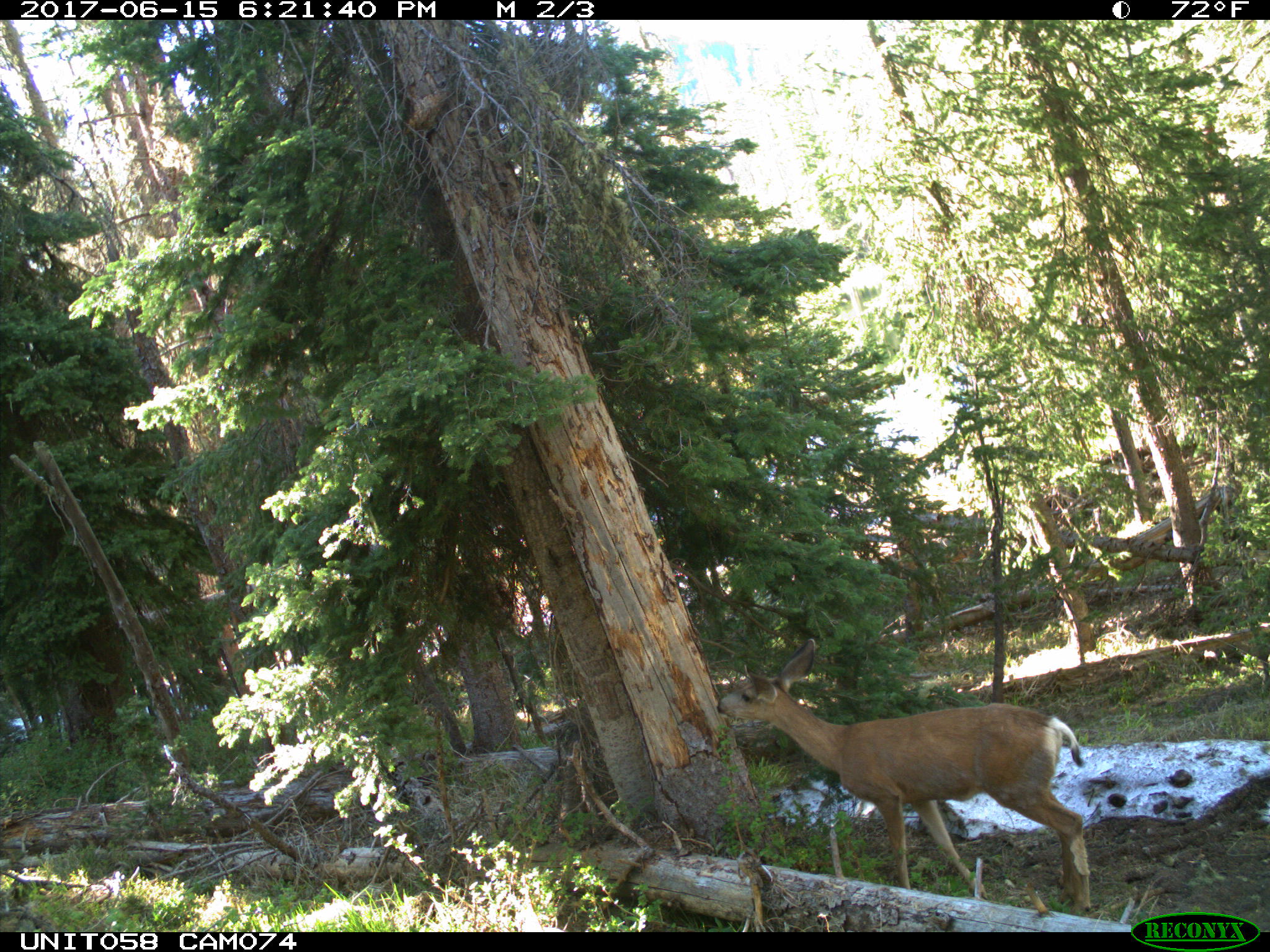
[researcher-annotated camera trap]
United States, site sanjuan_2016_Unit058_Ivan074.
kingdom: Animalia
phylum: Chordata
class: Mammalia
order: Artiodactyla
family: Cervidae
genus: Odocoileus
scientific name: Odocoileus hemionus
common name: mule deer